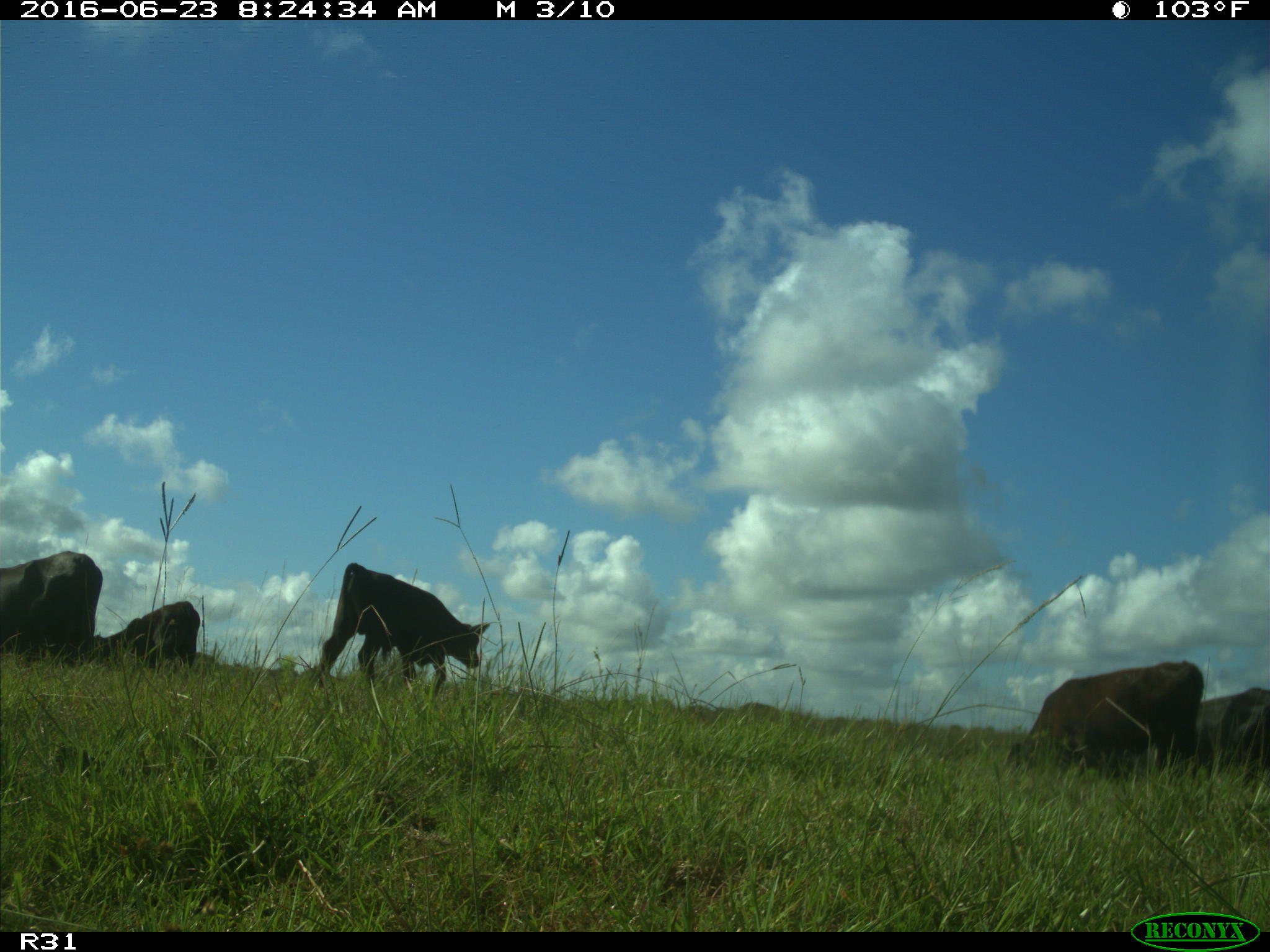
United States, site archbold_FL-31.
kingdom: Animalia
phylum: Chordata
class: Mammalia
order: Artiodactyla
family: Bovidae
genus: Bos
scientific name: Bos taurus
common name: domestic cow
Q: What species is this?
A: Bos taurus (domestic cow).